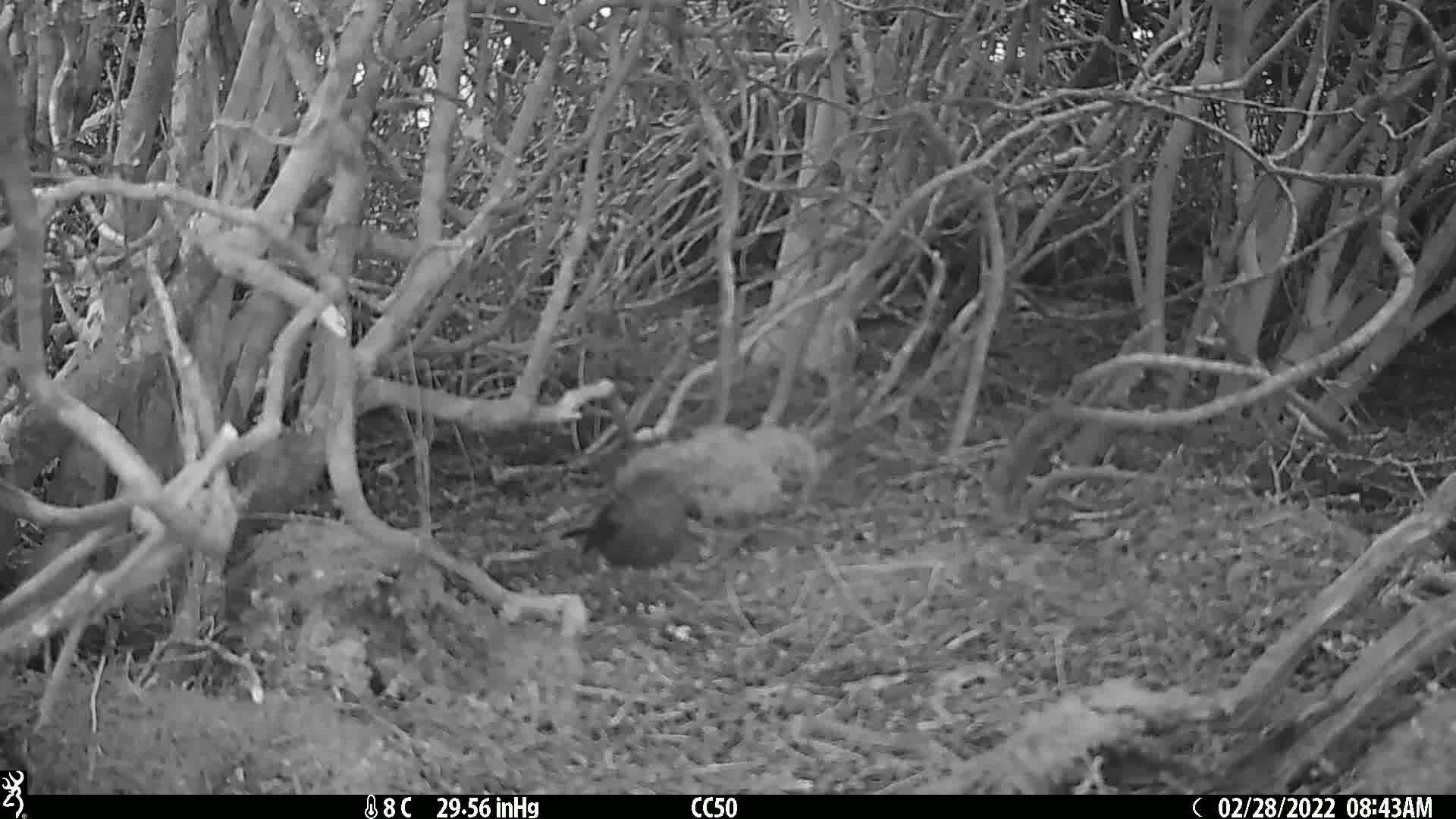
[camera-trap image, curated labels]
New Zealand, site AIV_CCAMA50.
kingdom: Animalia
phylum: Chordata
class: Aves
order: Passeriformes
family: Turdidae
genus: Turdus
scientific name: Turdus merula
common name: eurasian blackbird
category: blackbird